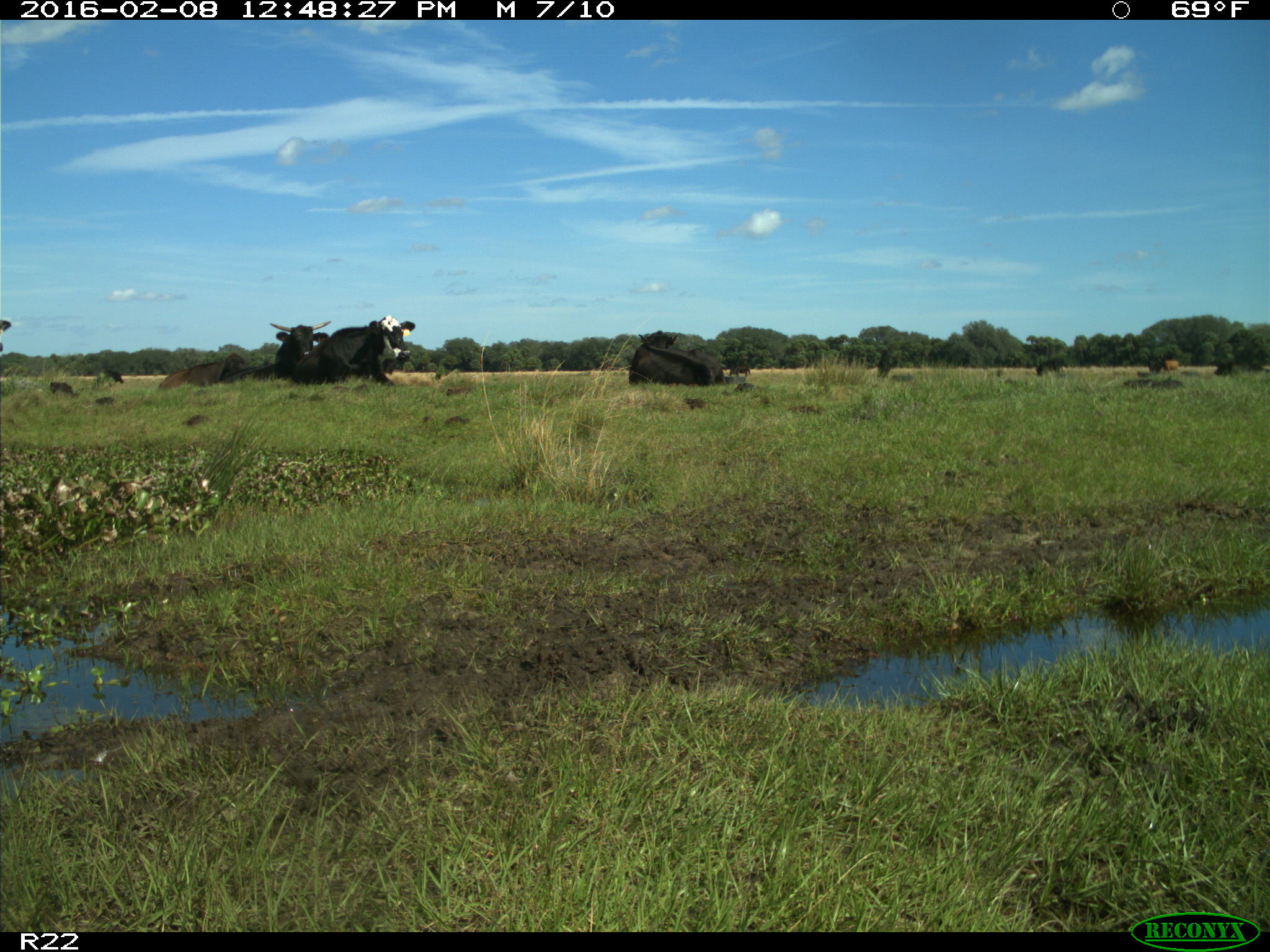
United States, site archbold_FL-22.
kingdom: Animalia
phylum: Chordata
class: Mammalia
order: Artiodactyla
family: Bovidae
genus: Bos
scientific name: Bos taurus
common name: domestic cow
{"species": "Bos taurus (domestic cow)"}